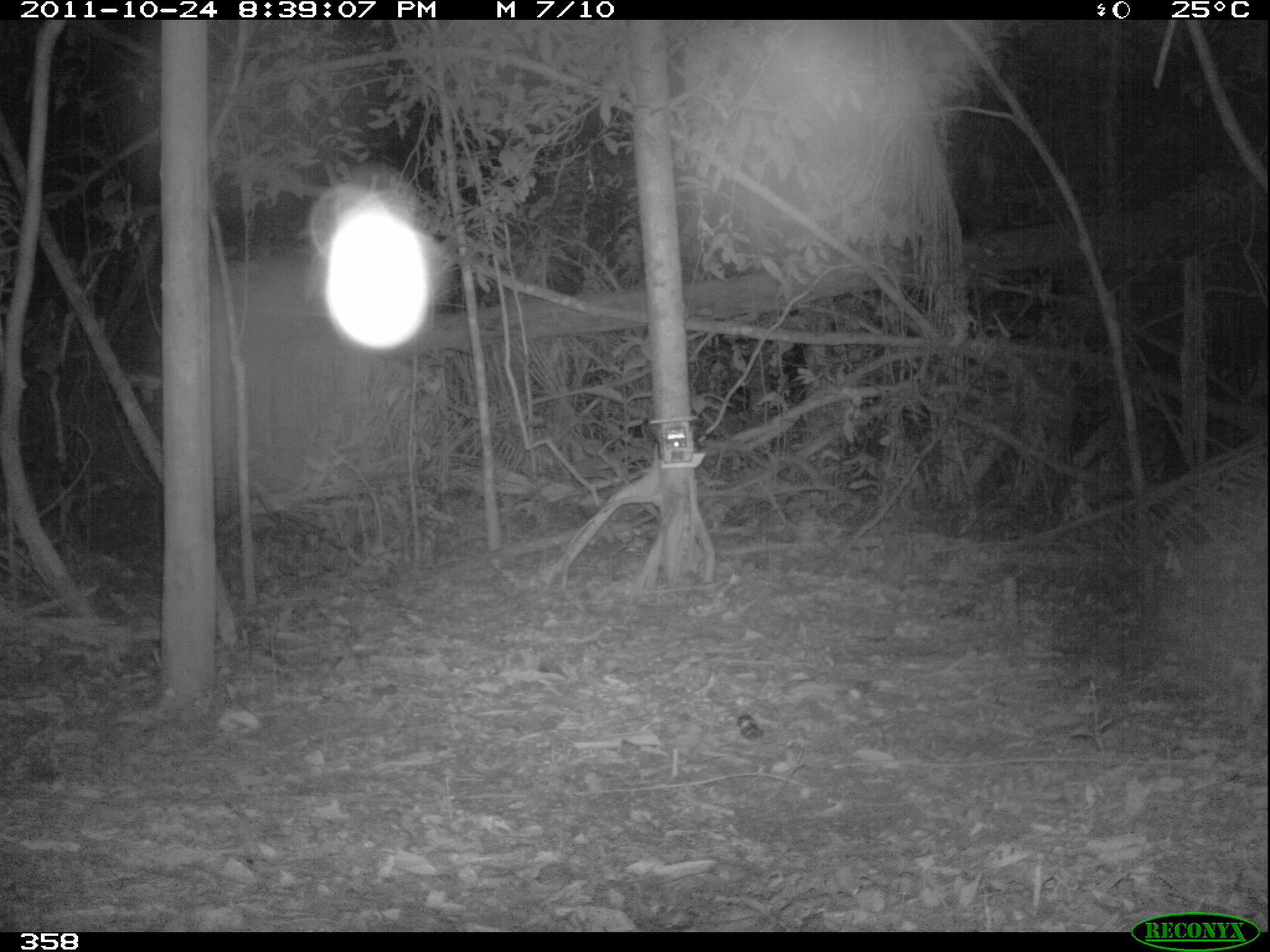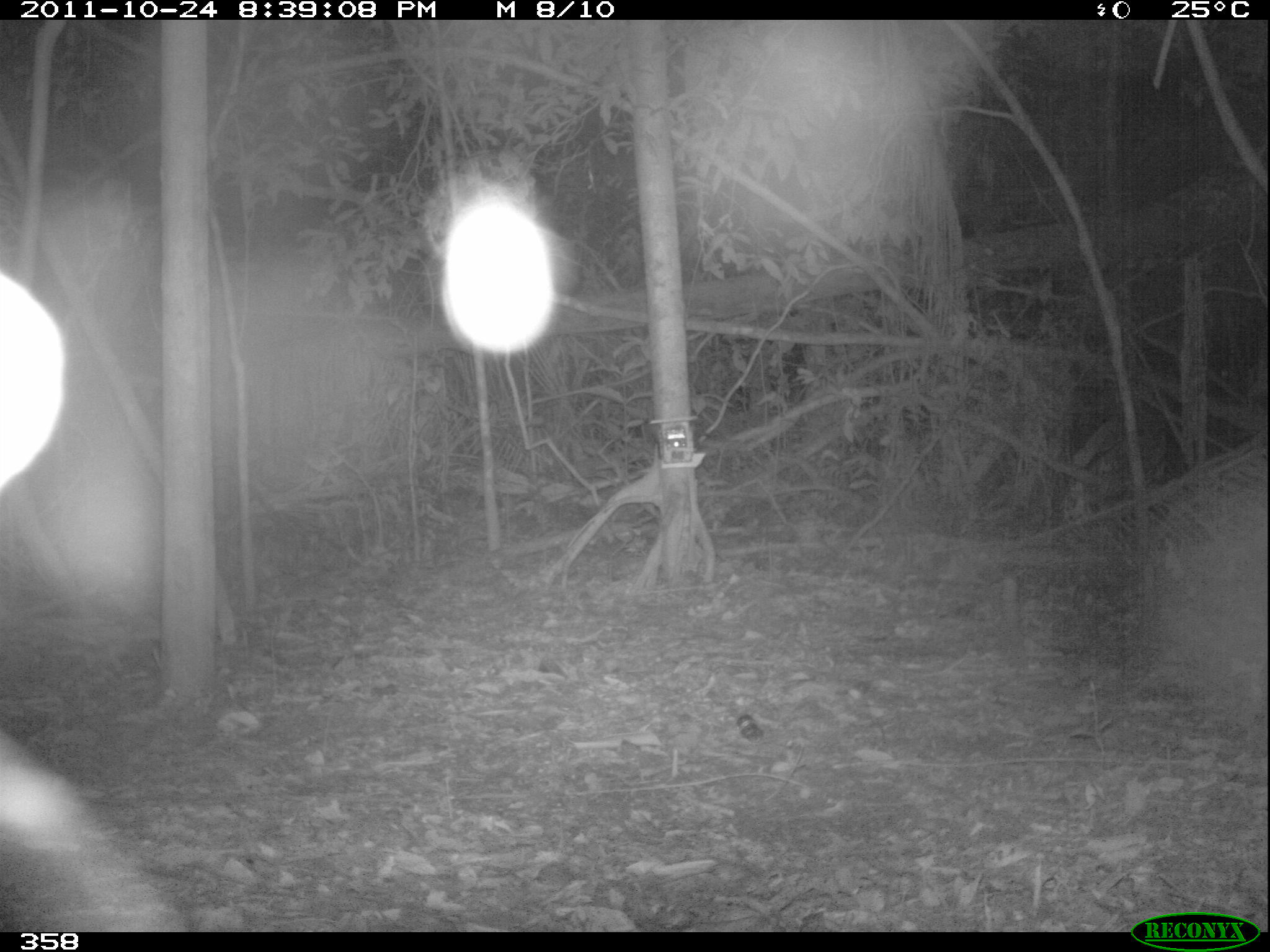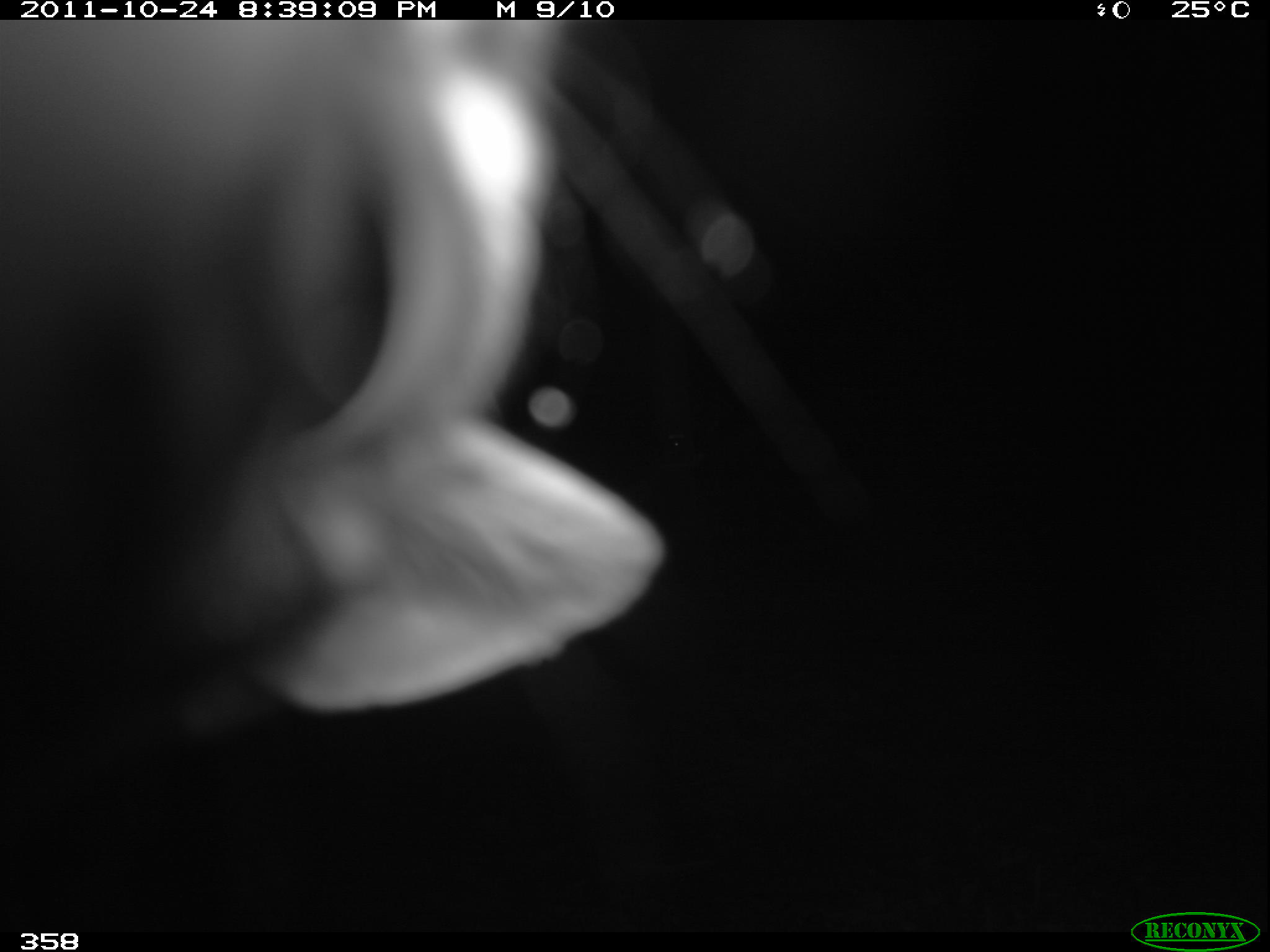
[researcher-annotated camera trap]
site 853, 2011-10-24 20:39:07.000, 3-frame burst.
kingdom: Animalia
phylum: Chordata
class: Mammalia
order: Carnivora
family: Felidae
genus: Leopardus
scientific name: Leopardus pardalis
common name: ocelot